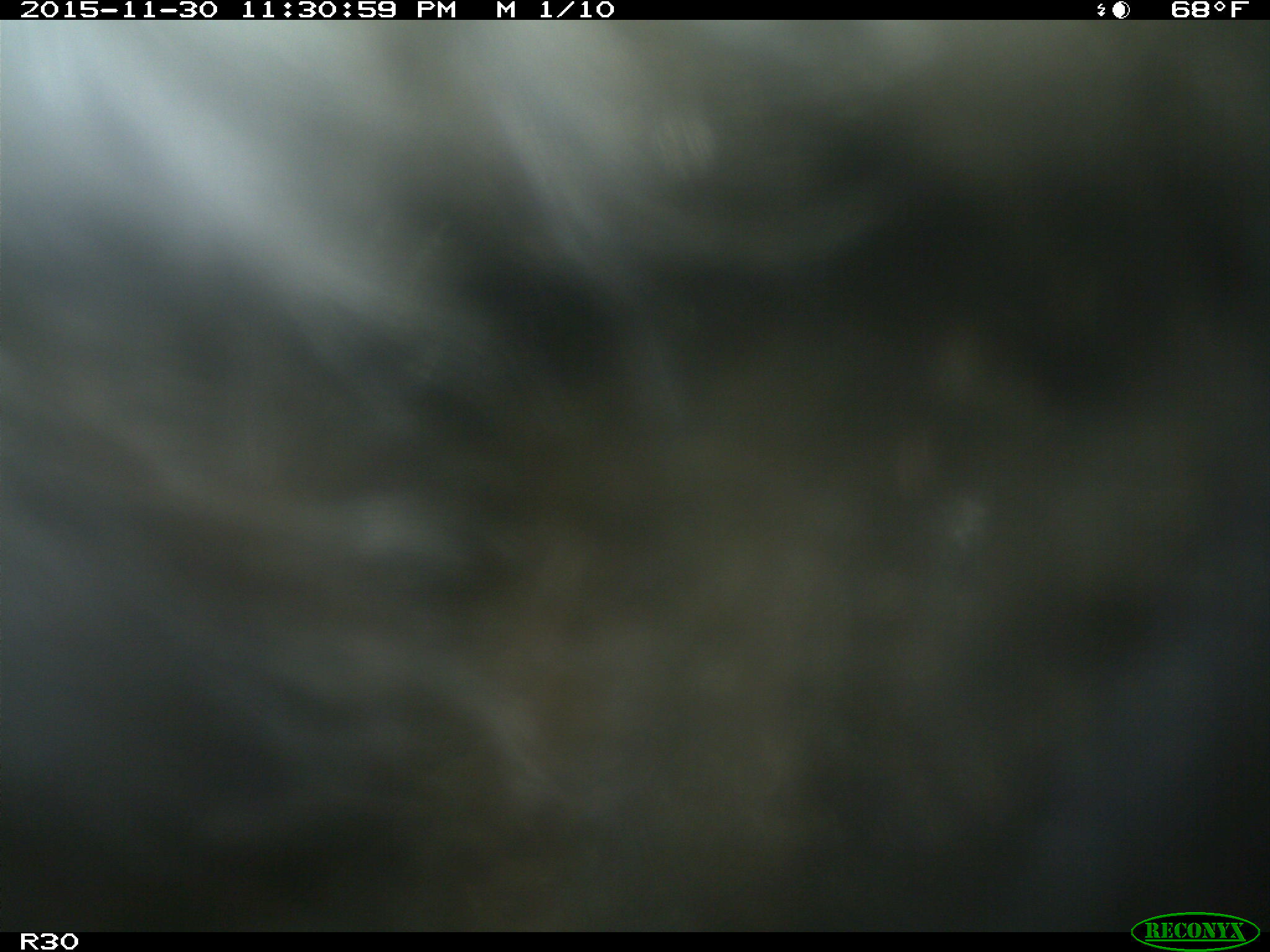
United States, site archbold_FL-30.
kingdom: Animalia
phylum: Chordata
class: Mammalia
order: Artiodactyla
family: Bovidae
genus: Bos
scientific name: Bos taurus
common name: domestic cow